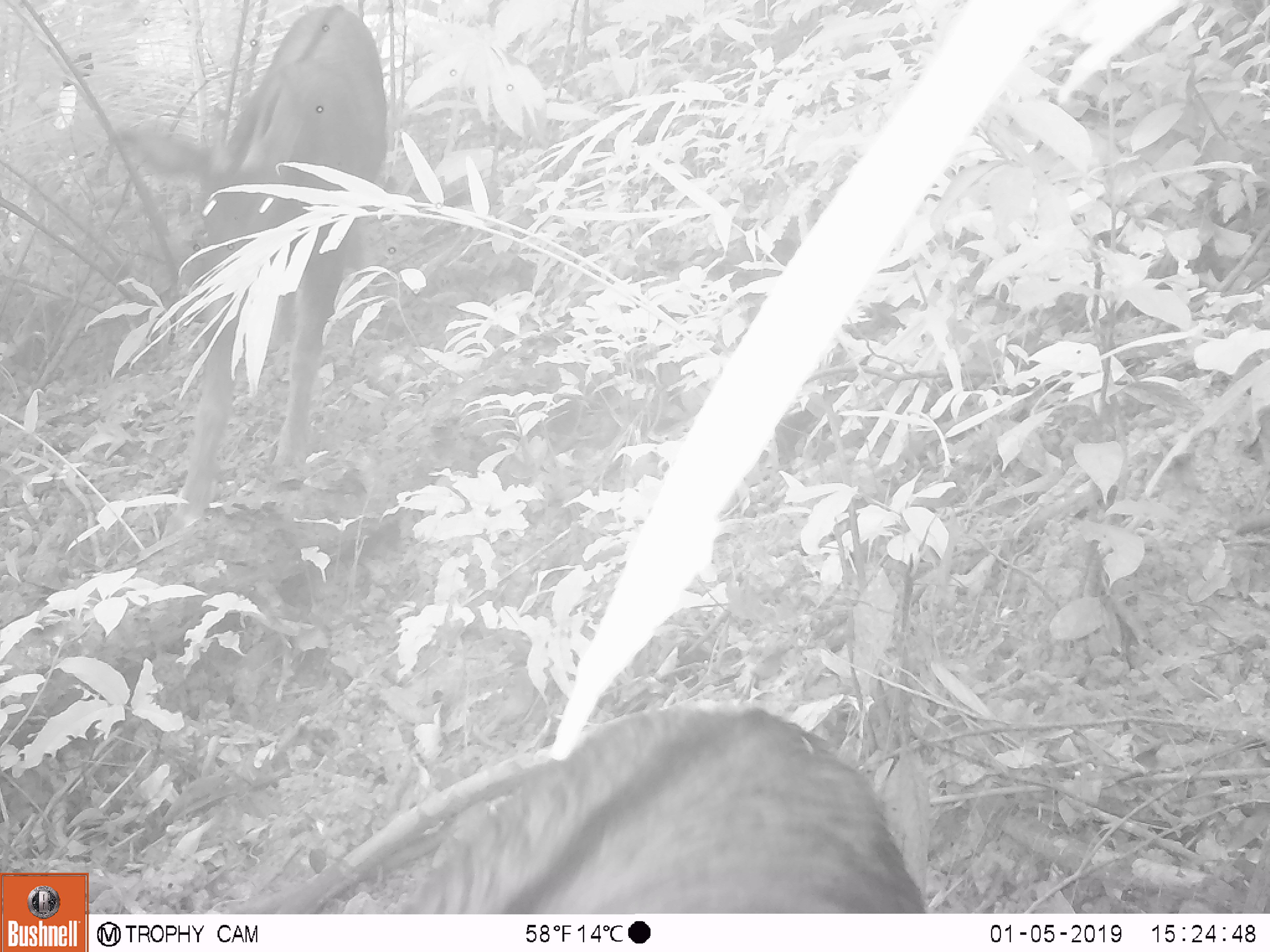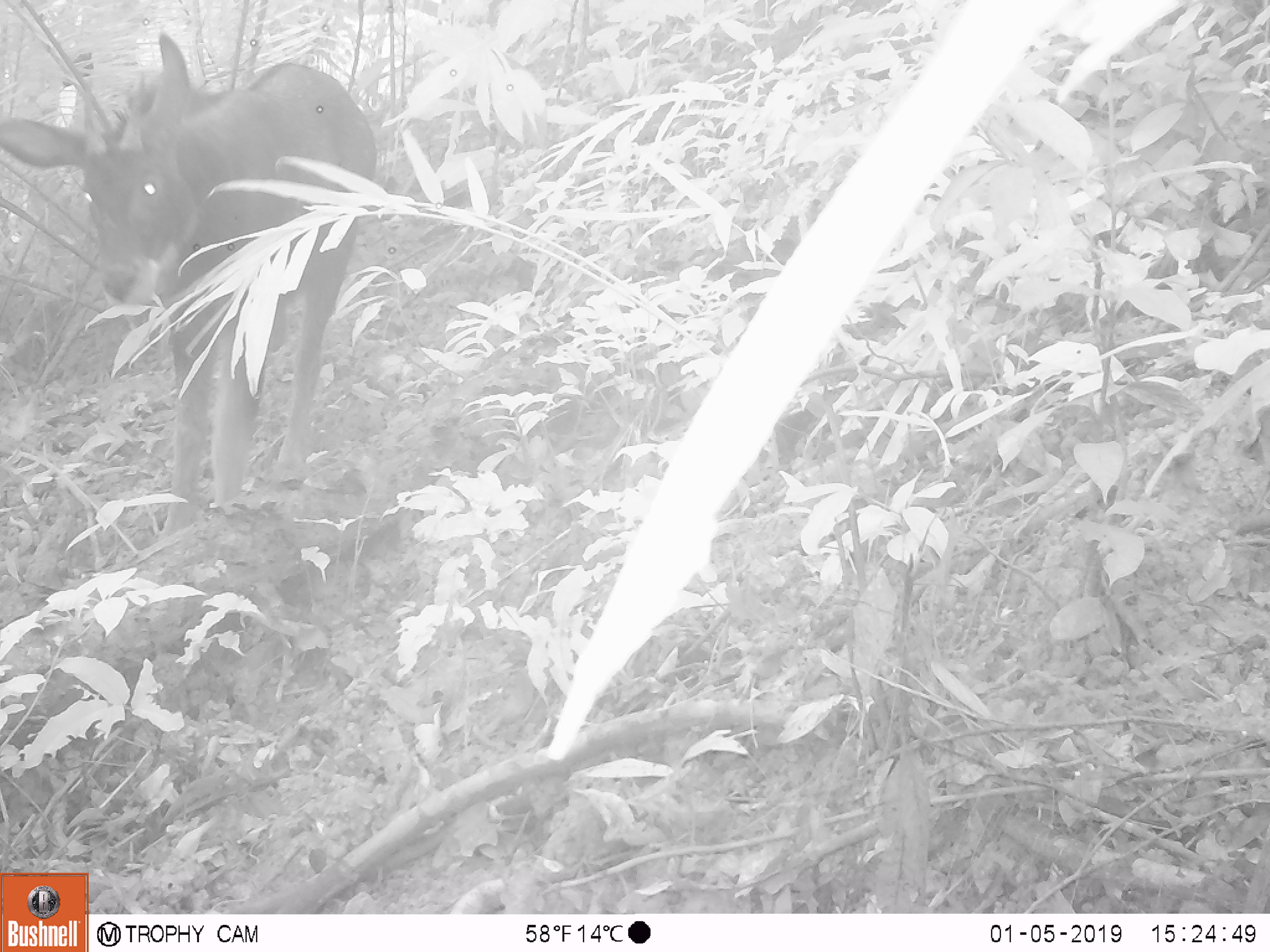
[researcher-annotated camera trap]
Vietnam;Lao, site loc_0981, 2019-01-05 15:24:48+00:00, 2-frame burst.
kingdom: Animalia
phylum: Chordata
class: Mammalia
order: Artiodactyla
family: Bovidae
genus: Capricornis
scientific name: Capricornis sumatraensis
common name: chinese serow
Chinese serow (Capricornis sumatraensis). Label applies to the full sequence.